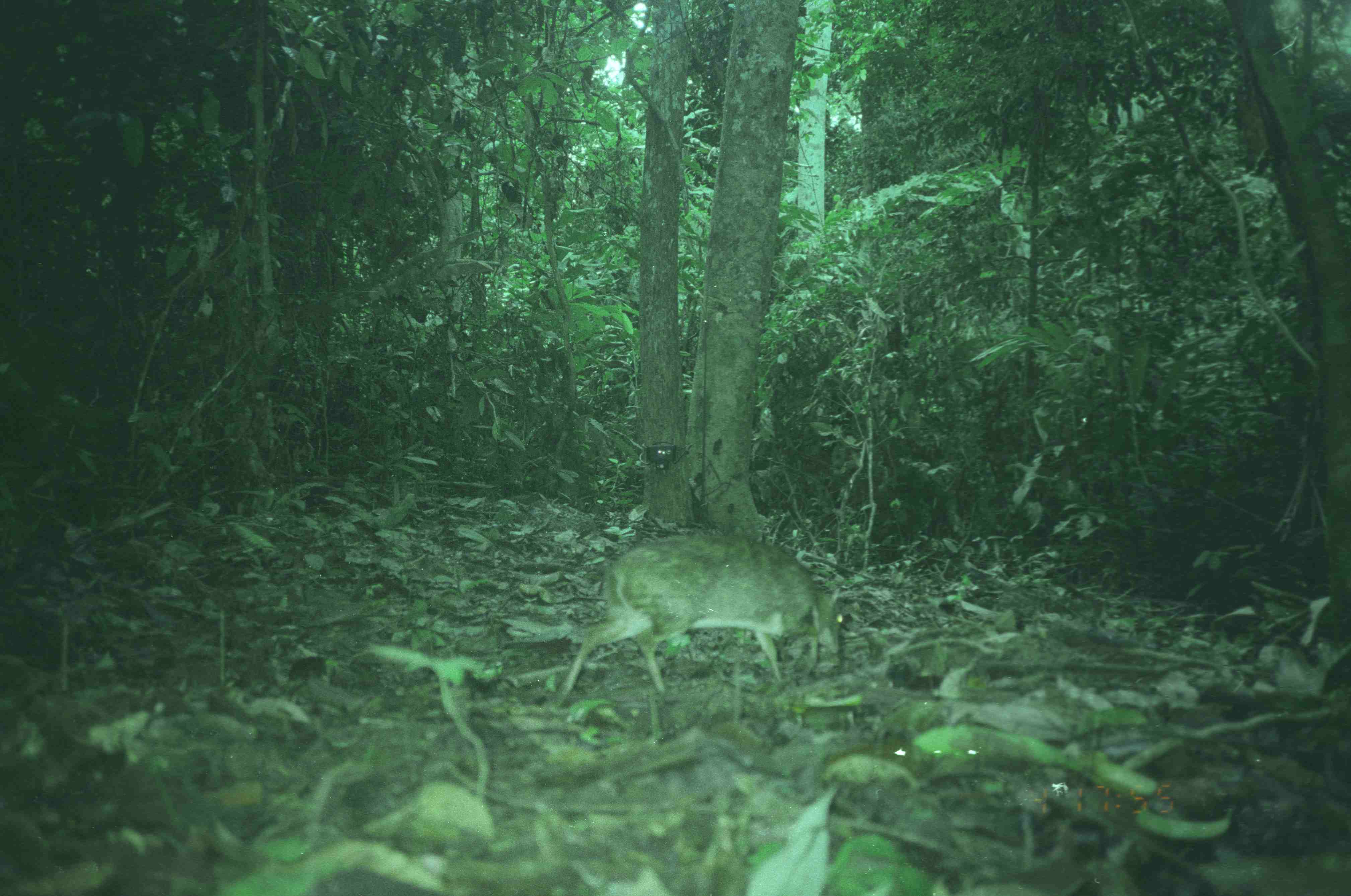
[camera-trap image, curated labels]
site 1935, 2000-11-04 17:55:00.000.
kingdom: Animalia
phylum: Chordata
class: Mammalia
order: Artiodactyla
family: Tragulidae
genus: Tragulus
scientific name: Tragulus napu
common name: greater oriental chevrotain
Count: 1.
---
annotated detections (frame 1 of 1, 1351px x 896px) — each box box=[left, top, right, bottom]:
tragulus napu: box=[546, 533, 844, 704]